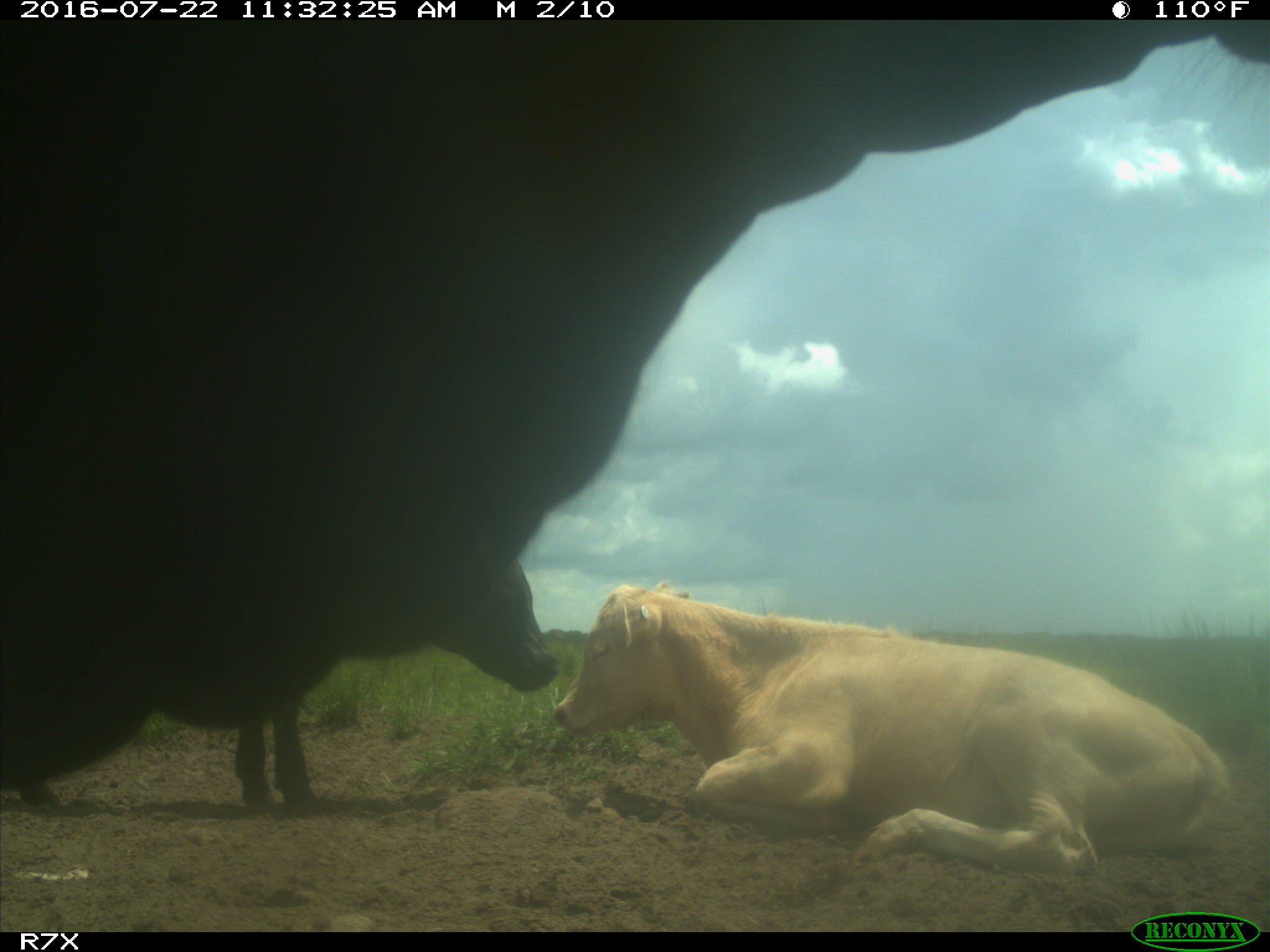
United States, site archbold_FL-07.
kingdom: Animalia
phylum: Chordata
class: Mammalia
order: Artiodactyla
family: Bovidae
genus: Bos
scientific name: Bos taurus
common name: domestic cow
Bos taurus (domestic cow).